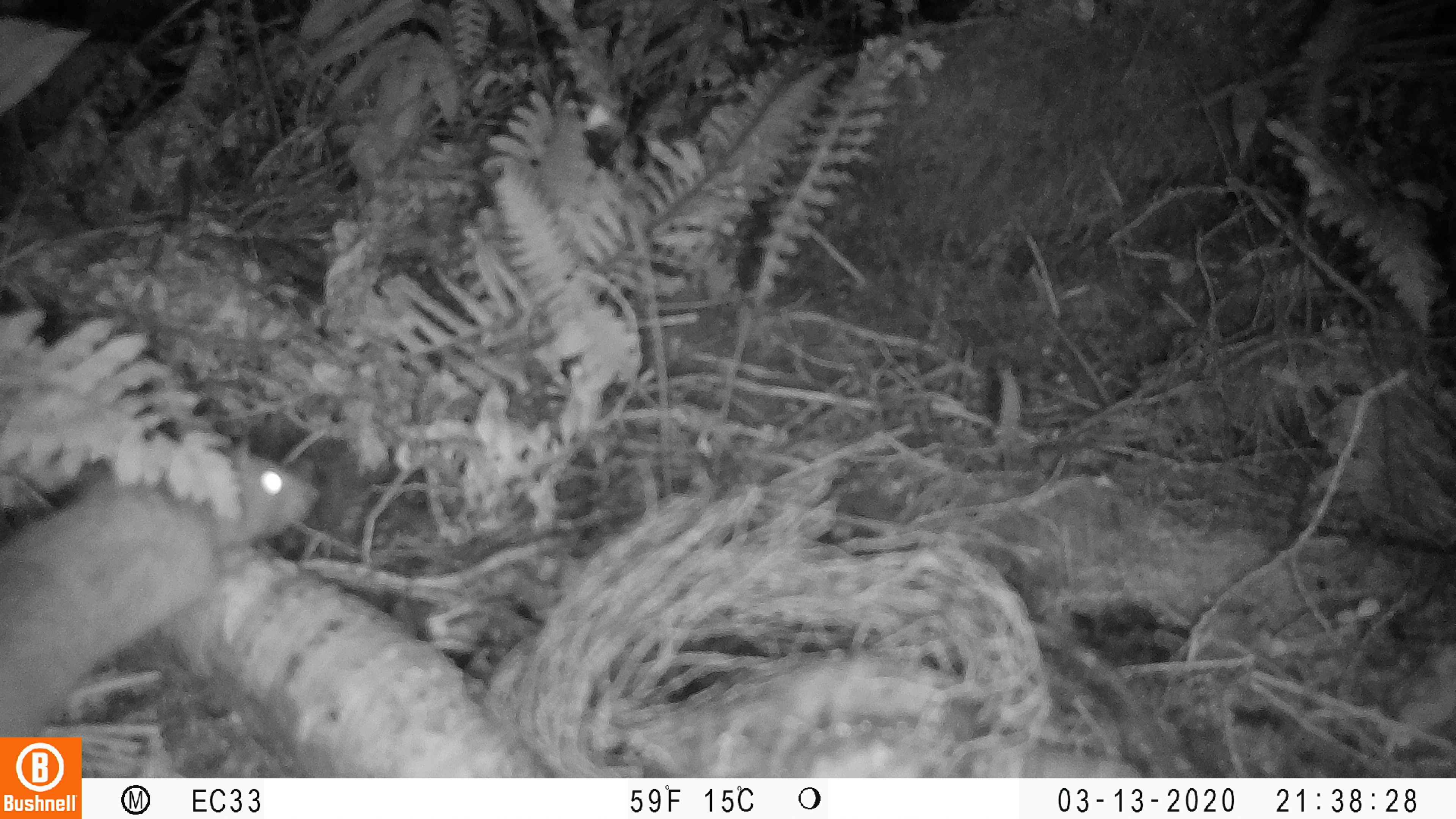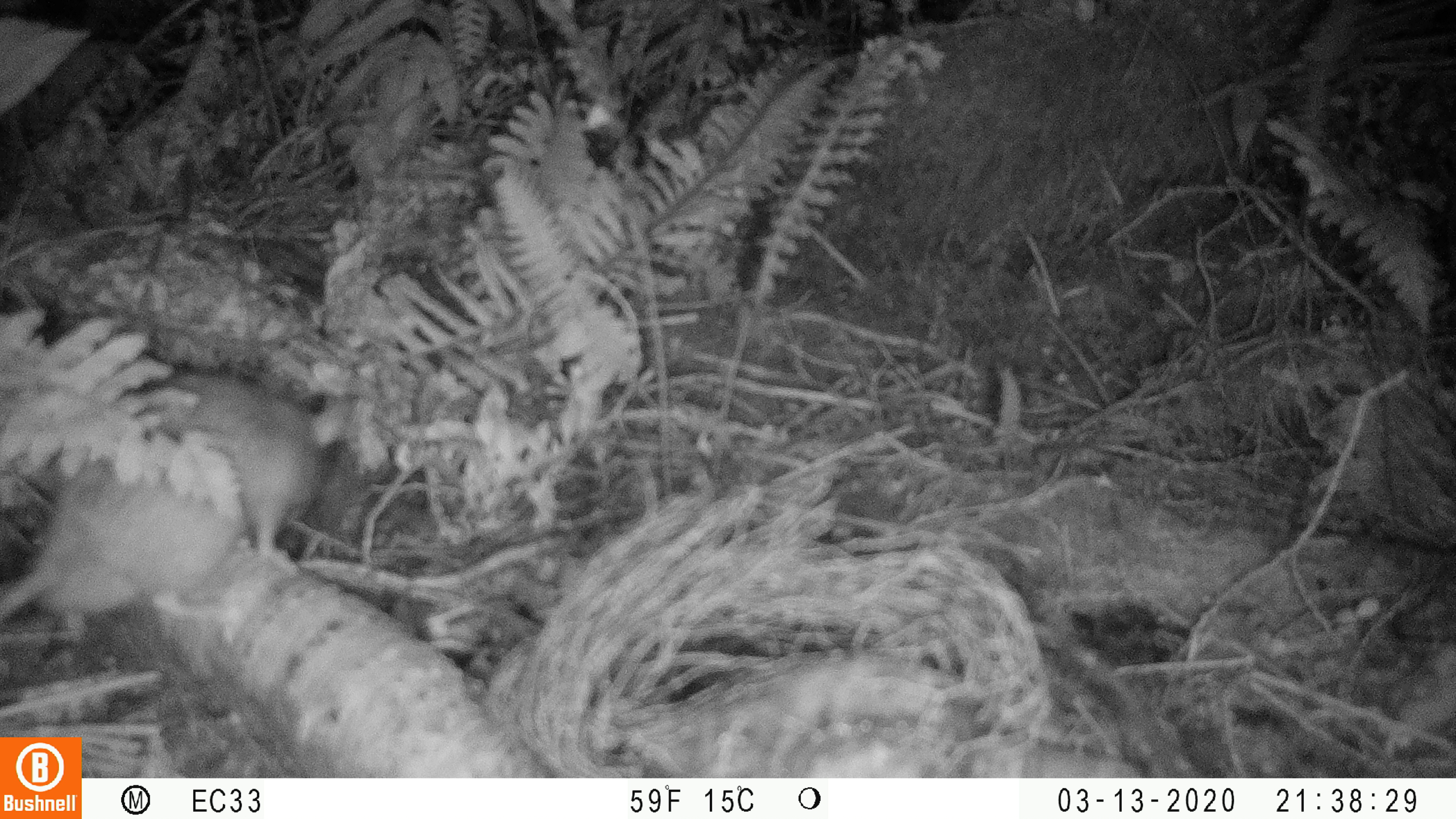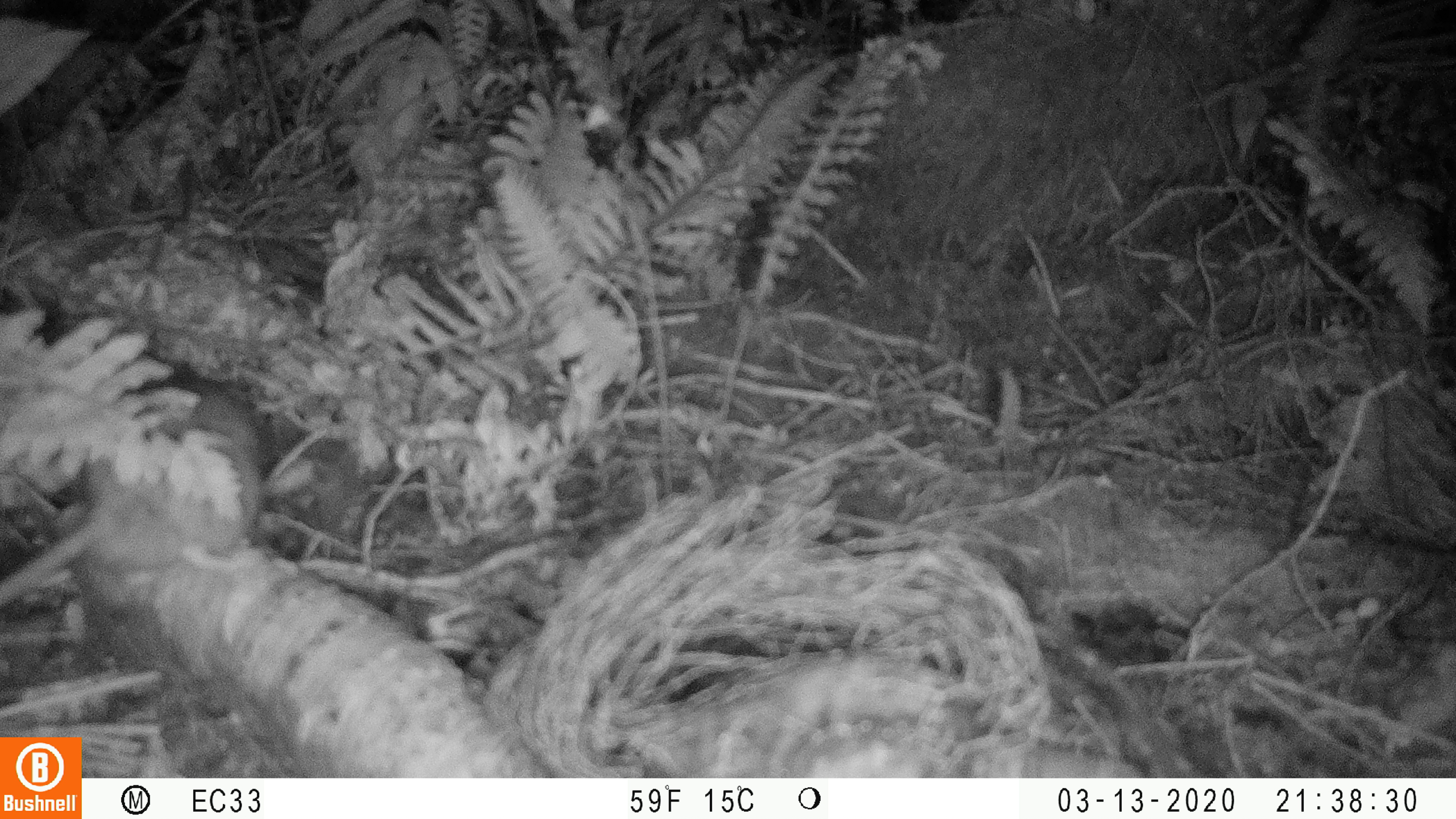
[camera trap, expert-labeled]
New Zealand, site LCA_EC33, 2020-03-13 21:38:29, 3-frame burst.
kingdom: Animalia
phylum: Chordata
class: Mammalia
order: Rodentia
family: Muridae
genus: Rattus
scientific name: Rattus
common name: rat